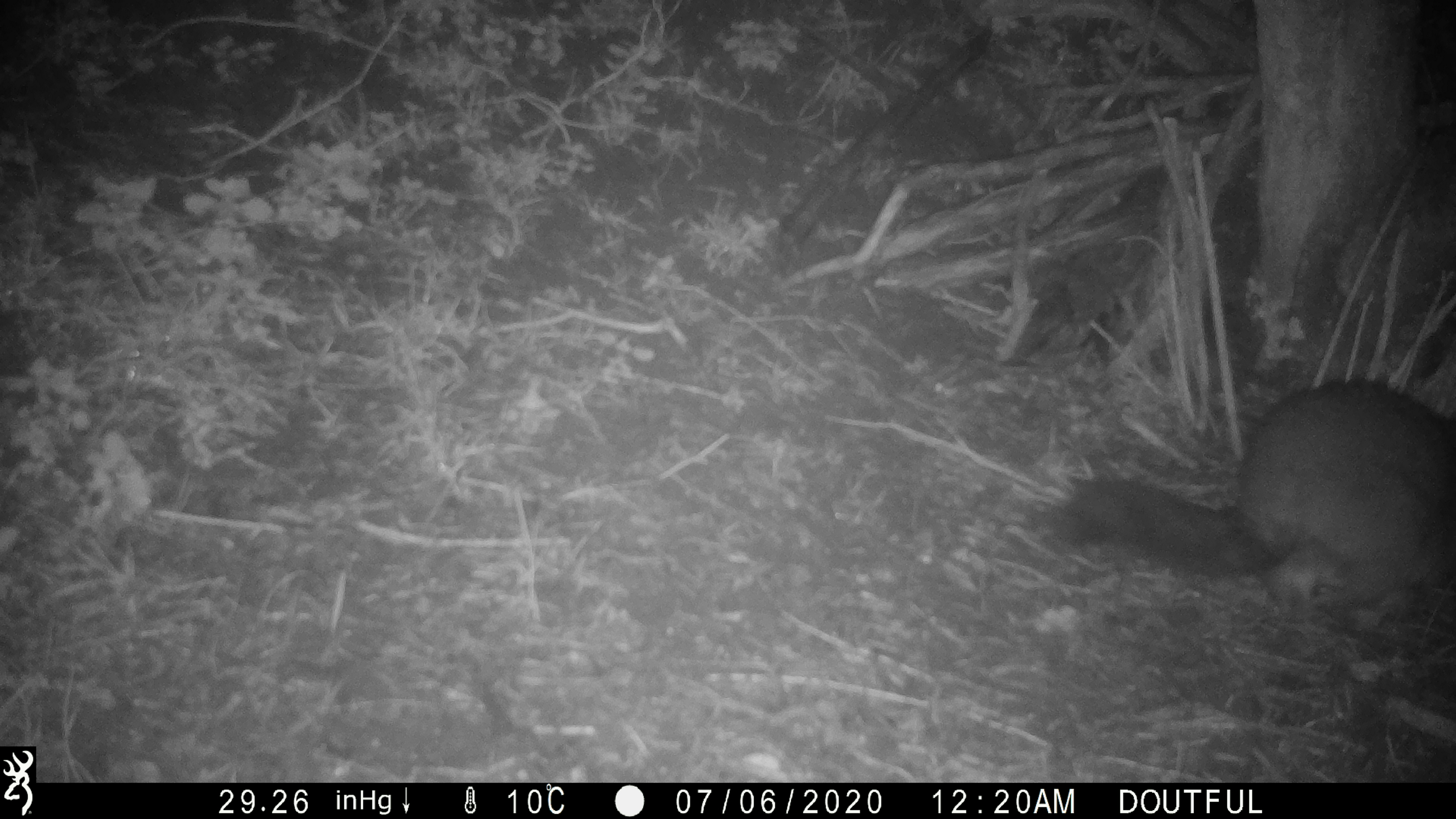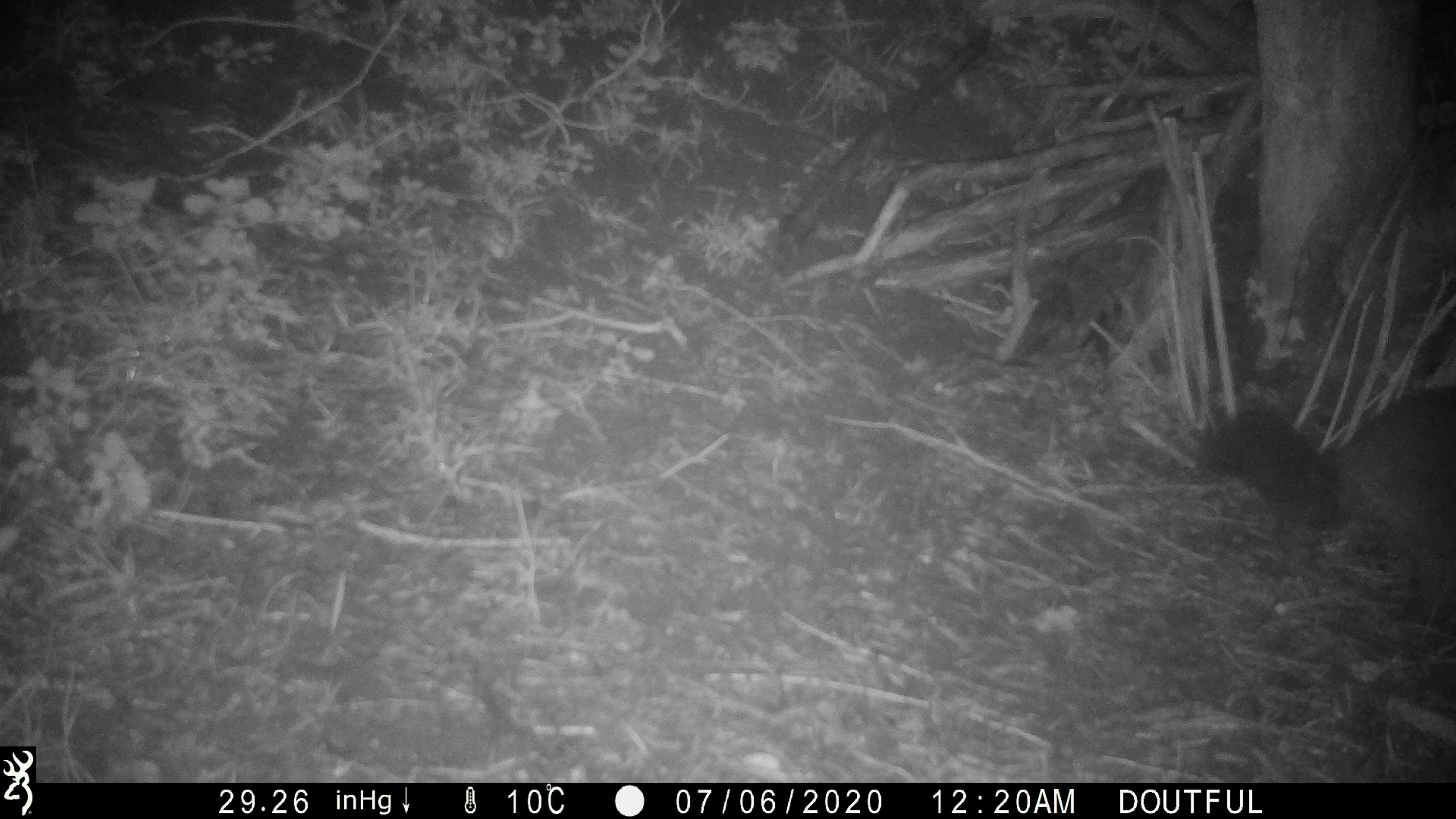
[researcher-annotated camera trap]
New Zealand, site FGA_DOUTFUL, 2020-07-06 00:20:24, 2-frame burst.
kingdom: Animalia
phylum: Chordata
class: Mammalia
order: Diprotodontia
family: Phalangeridae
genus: Trichosurus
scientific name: Trichosurus vulpecula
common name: common brushtail possum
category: possum